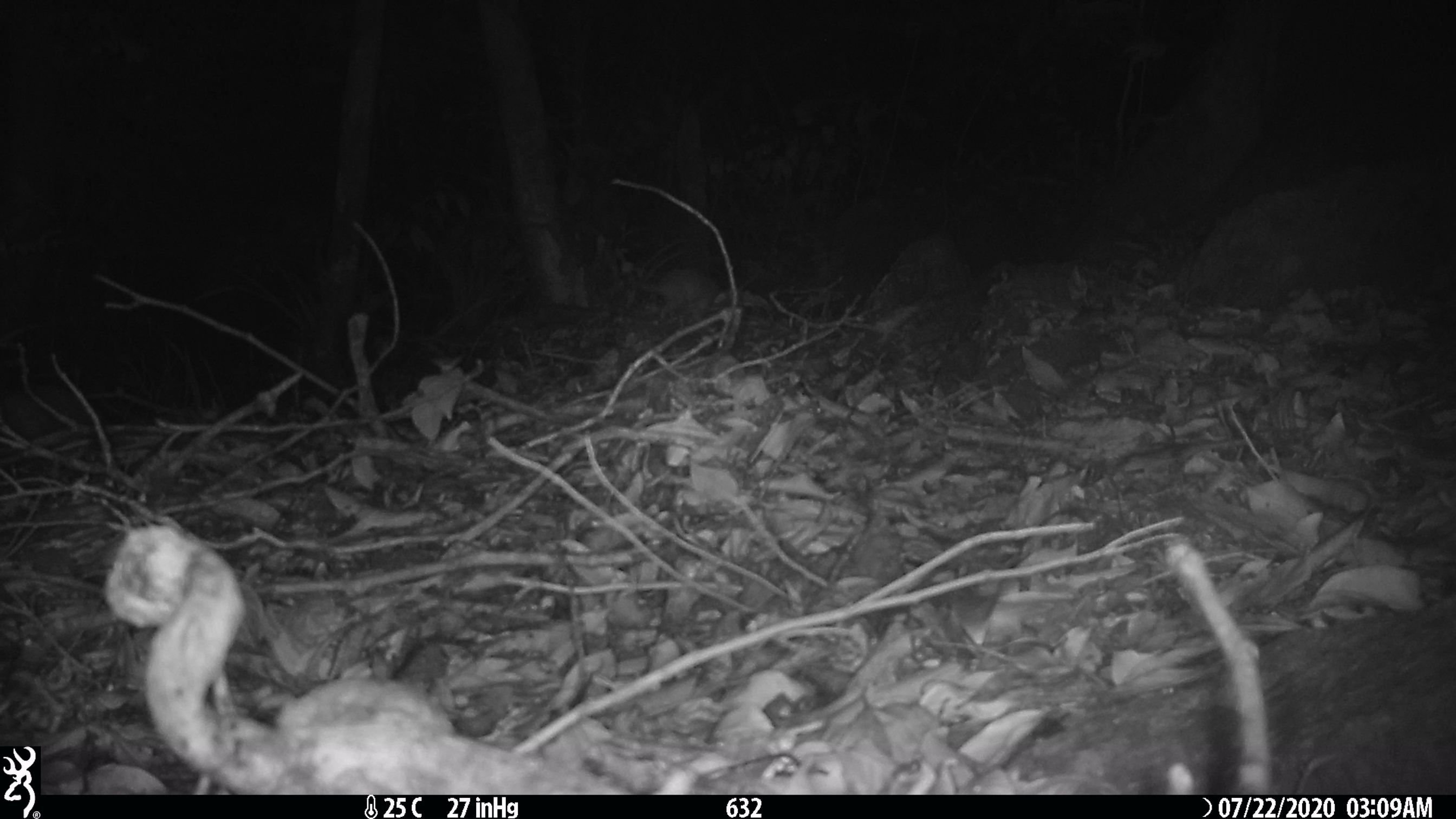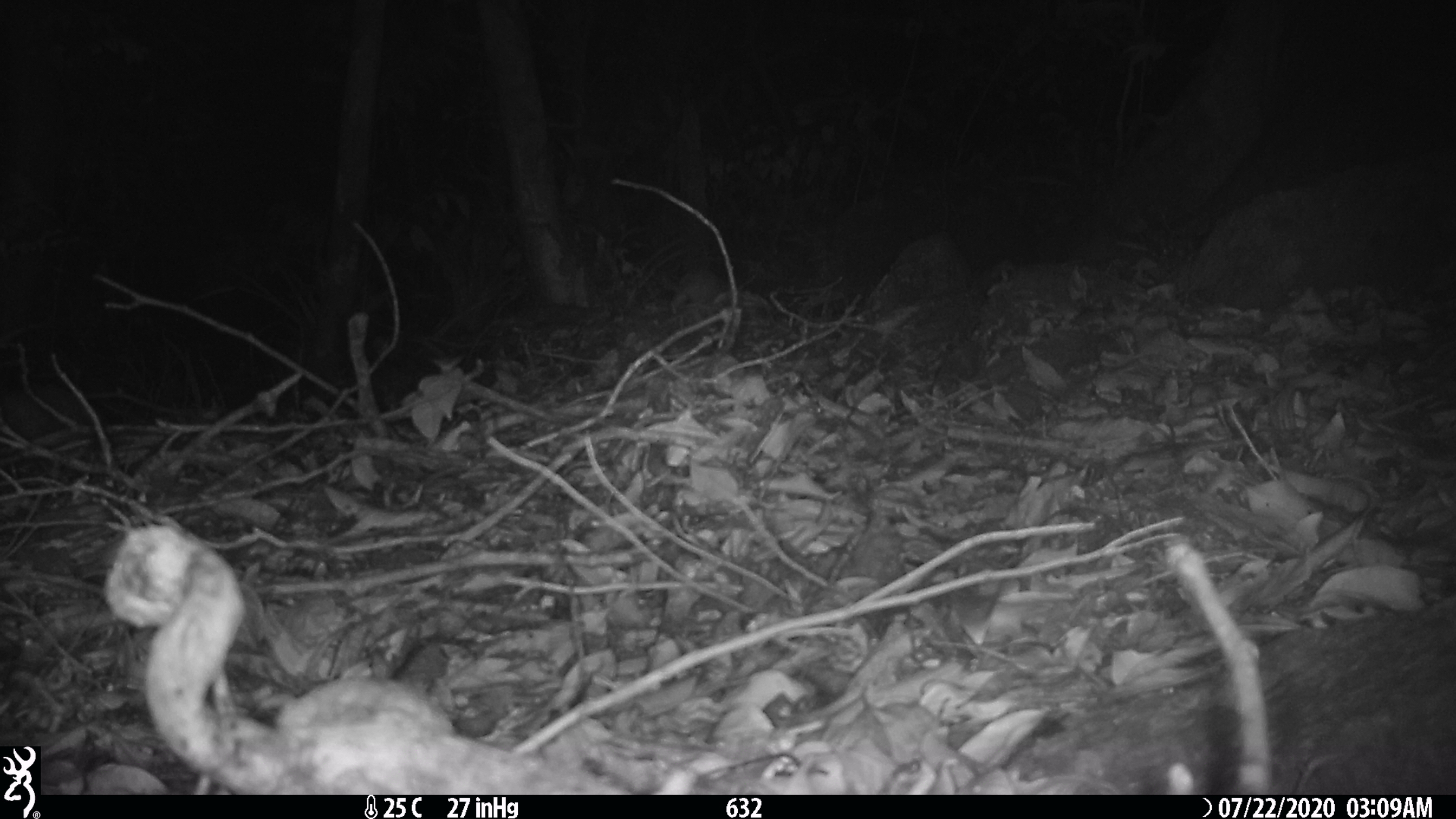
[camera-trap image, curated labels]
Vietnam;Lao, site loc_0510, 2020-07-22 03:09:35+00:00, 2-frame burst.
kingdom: Animalia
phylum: Chordata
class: Mammalia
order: Carnivora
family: Mustelidae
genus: Melogale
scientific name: Melogale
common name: ferret badger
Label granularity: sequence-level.